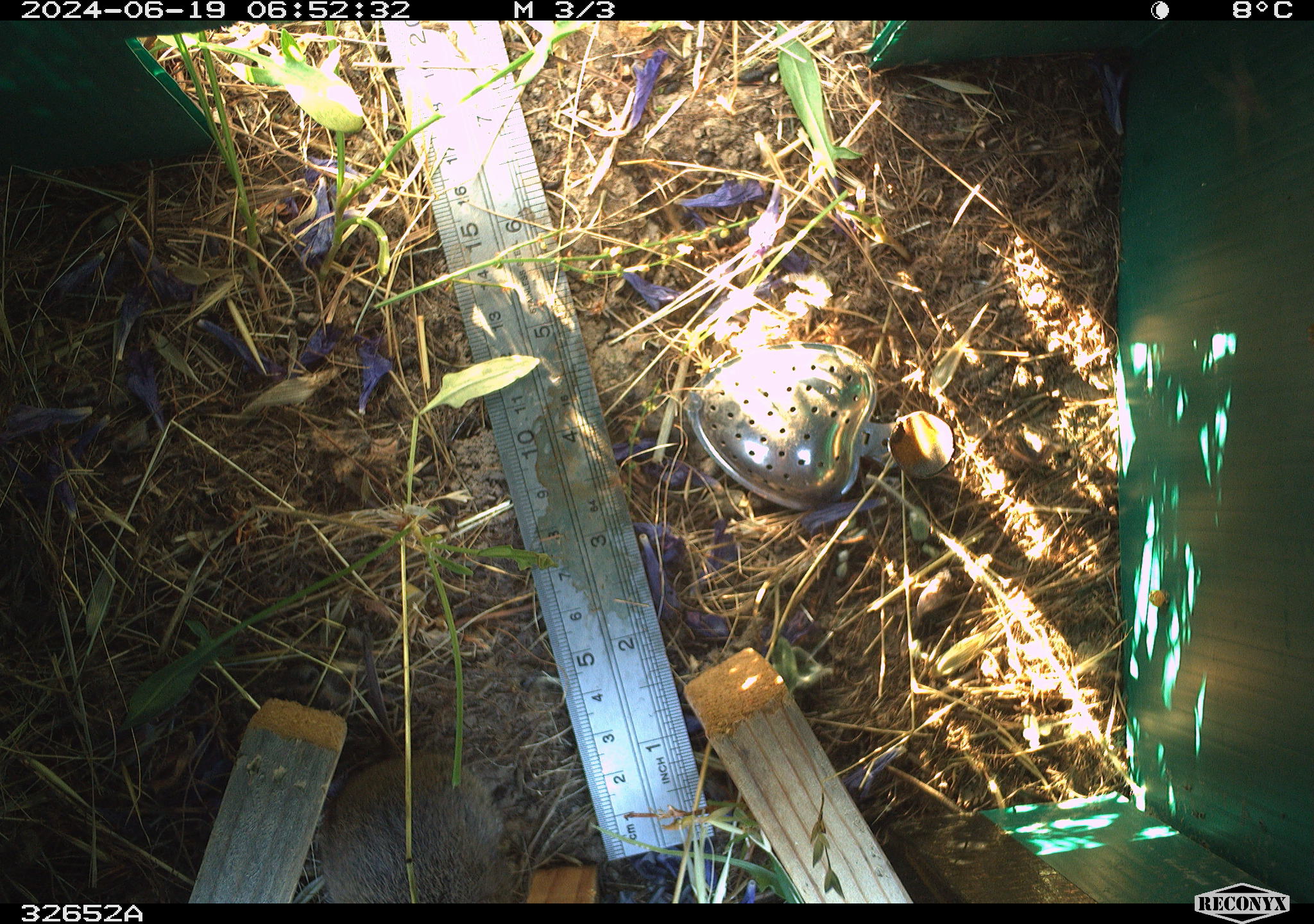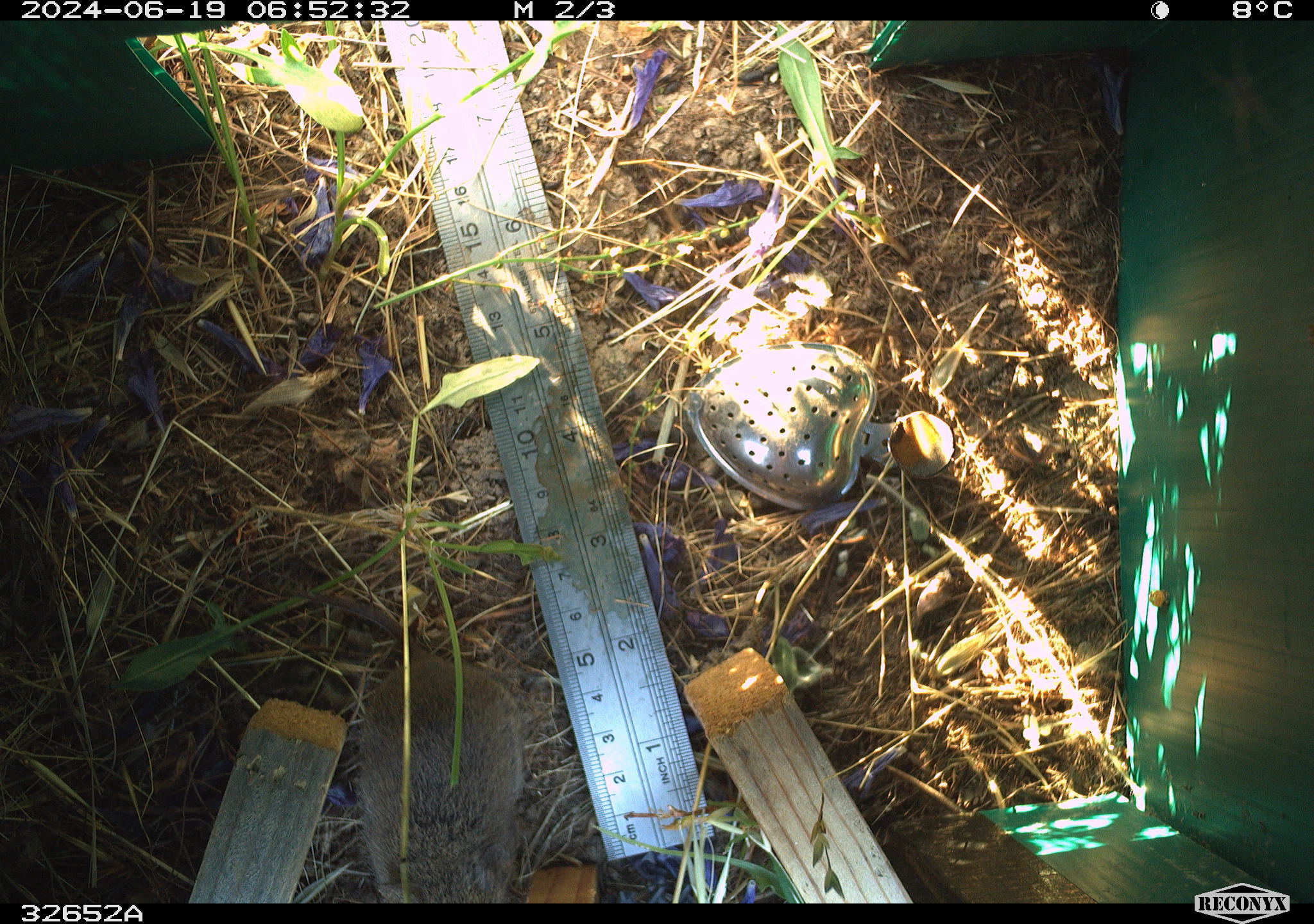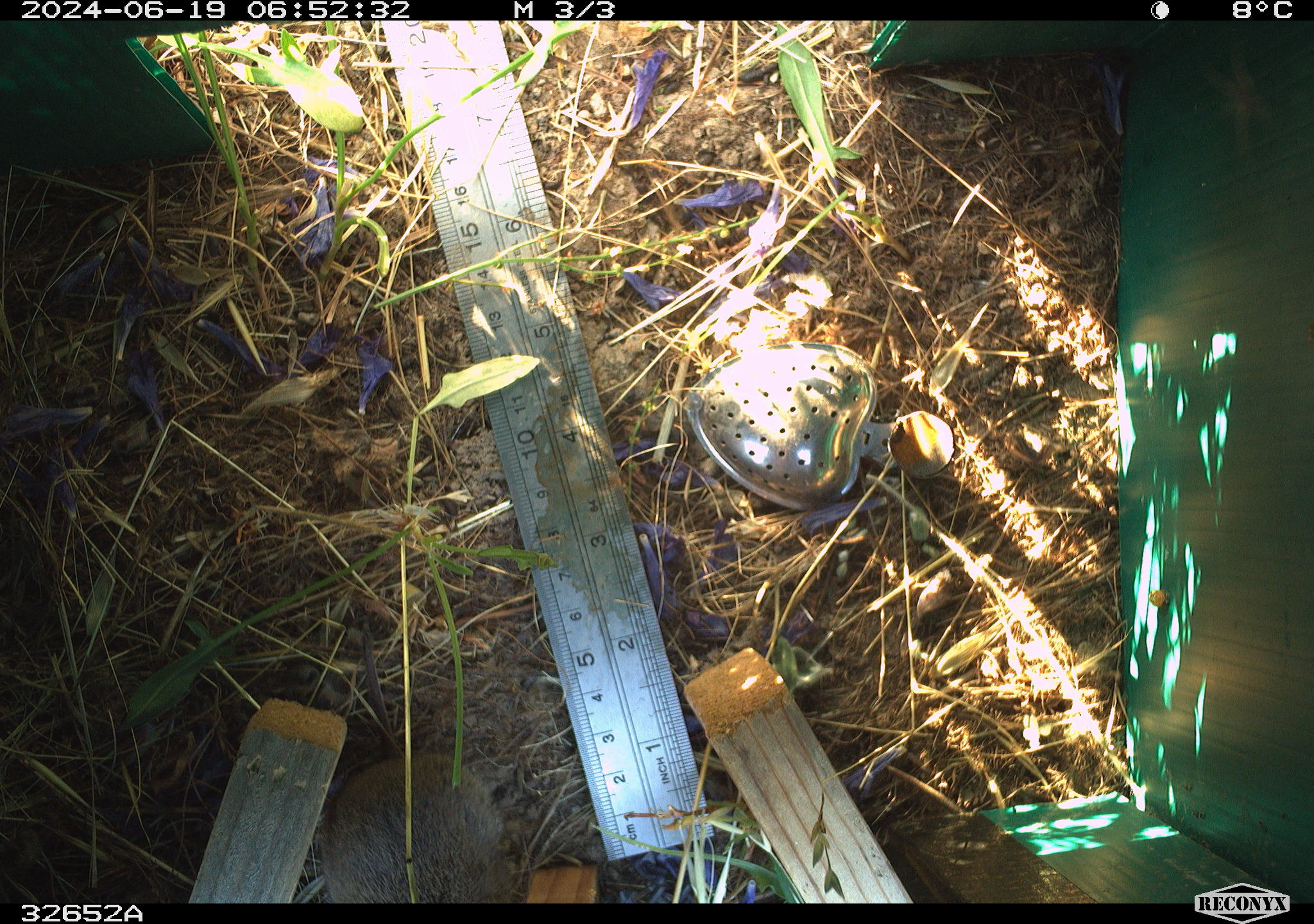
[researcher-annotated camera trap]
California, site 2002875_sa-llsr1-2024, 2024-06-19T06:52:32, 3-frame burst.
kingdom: Animalia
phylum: Chordata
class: Mammalia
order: Rodentia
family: Cricetidae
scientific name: Arvicolinae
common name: voles, lemmings, and muskrats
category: arvicolinae subfamily